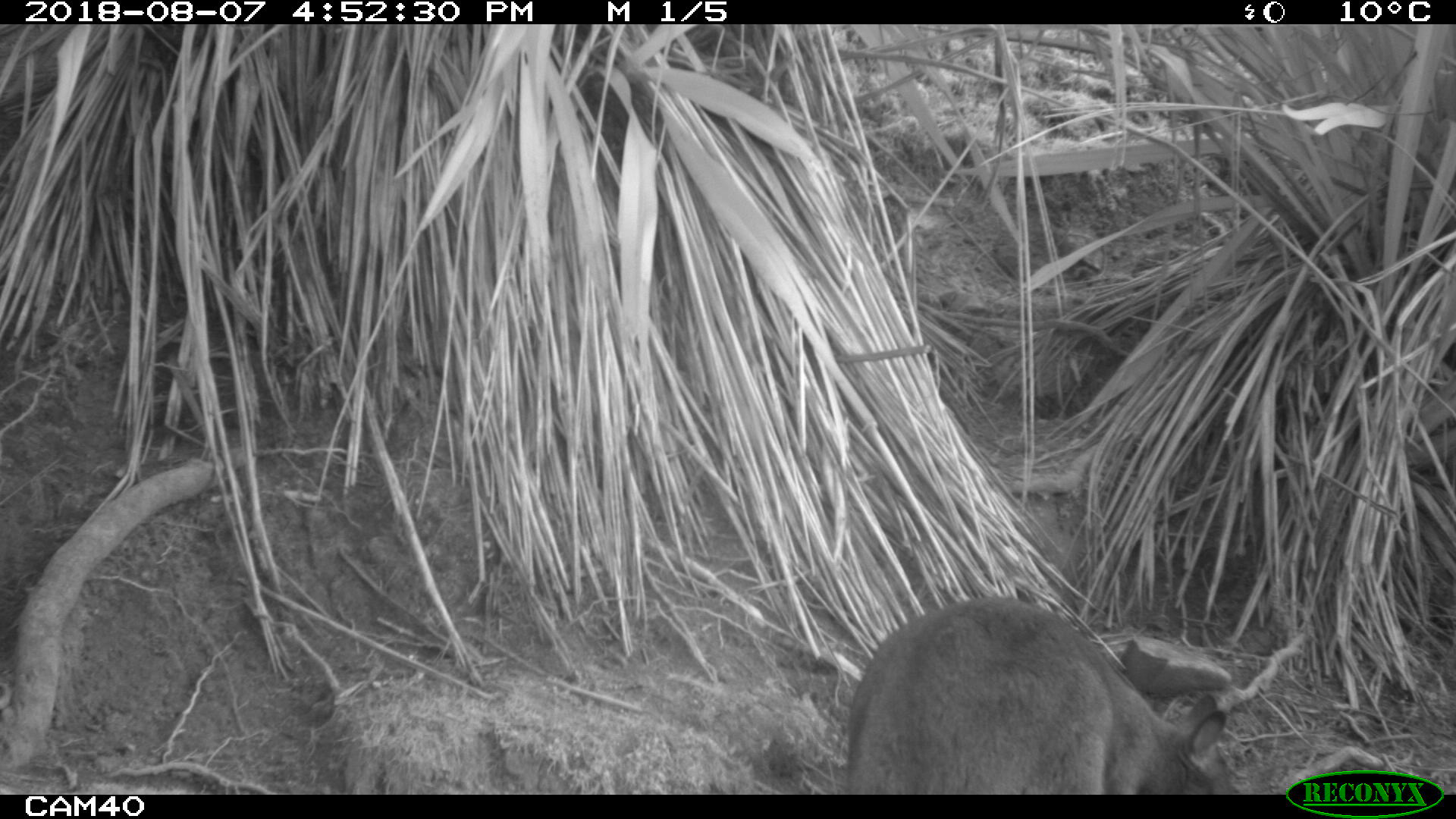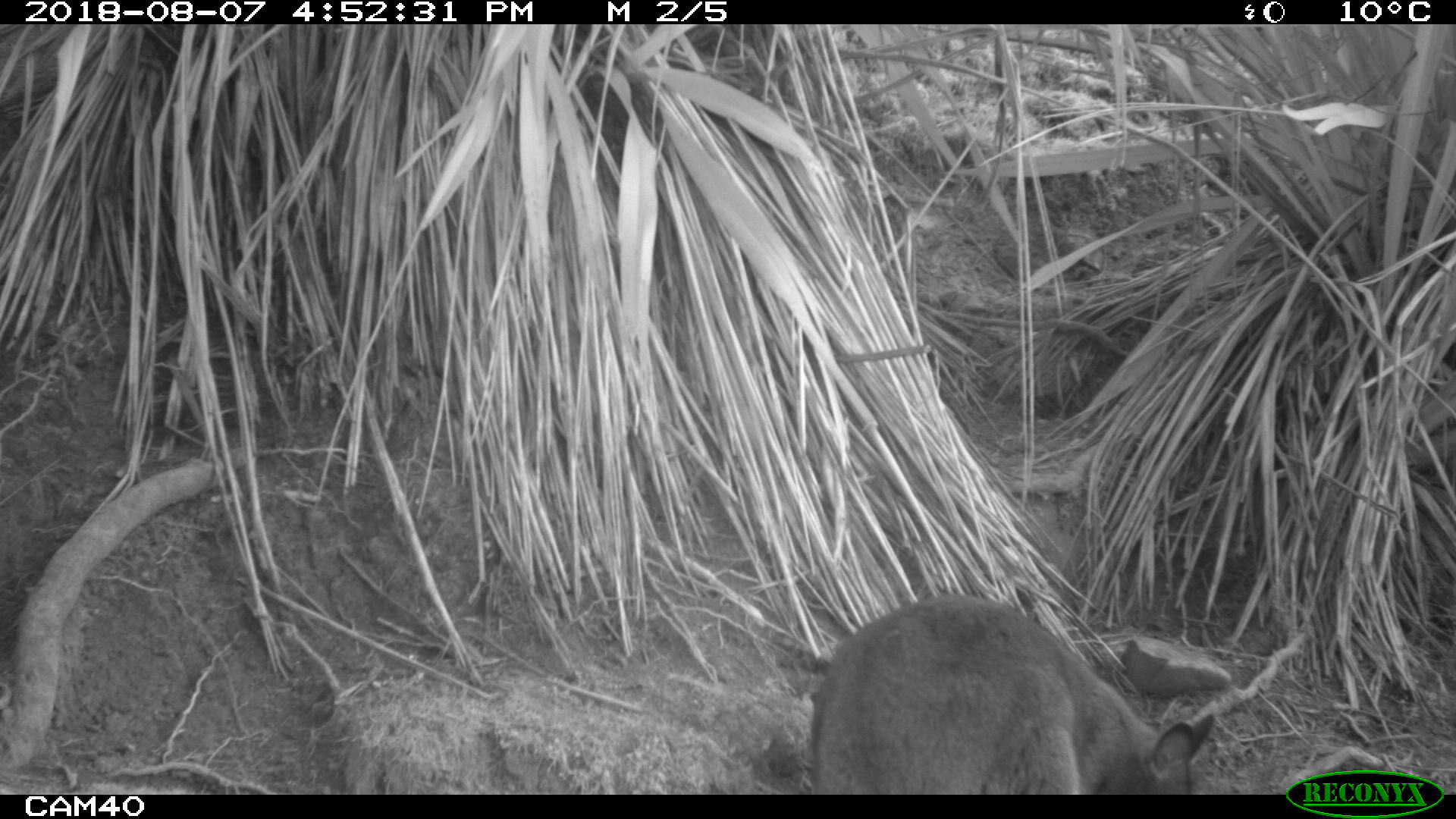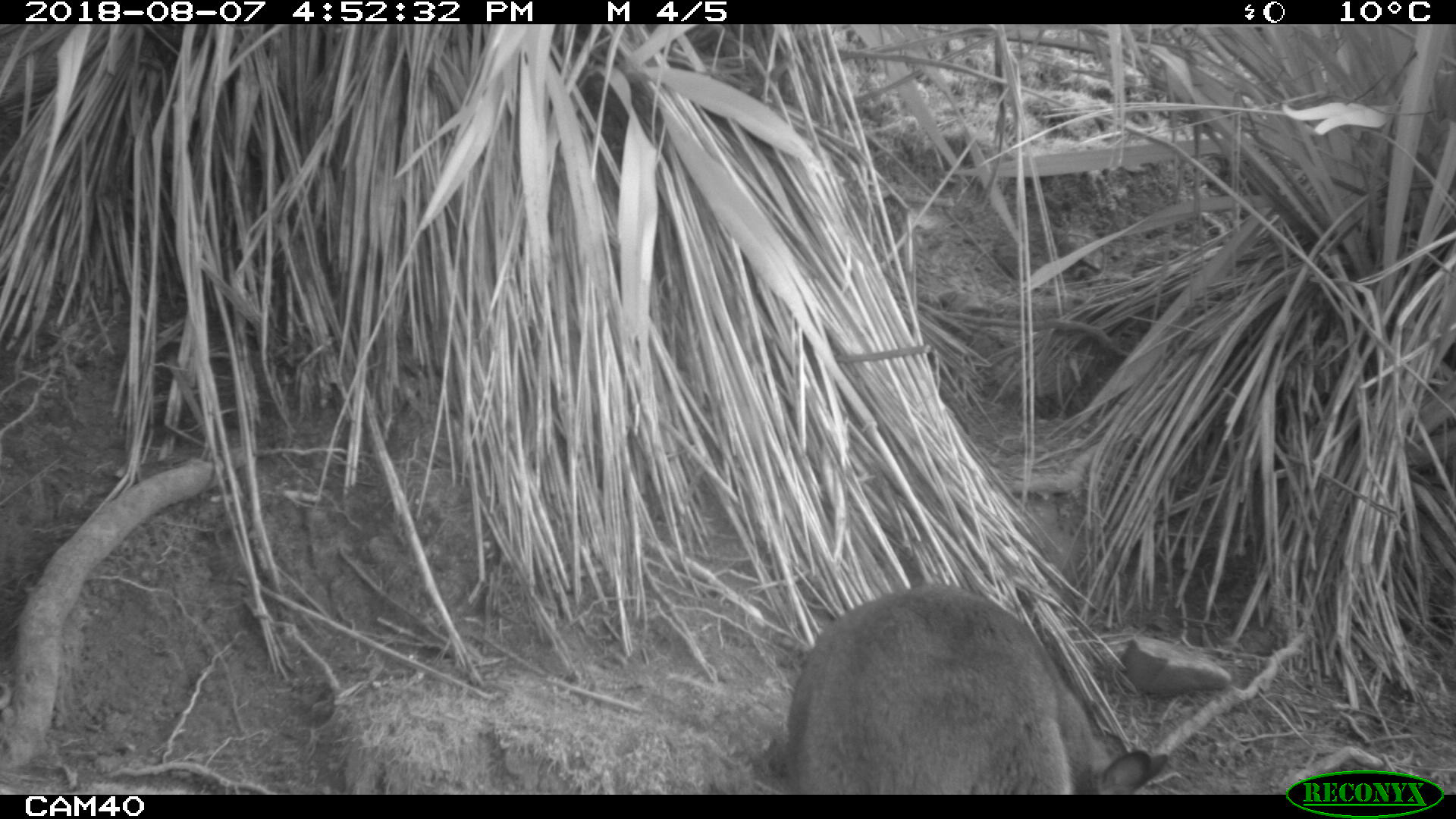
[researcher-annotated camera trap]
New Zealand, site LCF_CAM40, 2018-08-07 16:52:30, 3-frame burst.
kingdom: Animalia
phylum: Chordata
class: Mammalia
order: Diprotodontia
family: Macropodidae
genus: Notamacropus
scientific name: Notamacropus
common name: wallaby